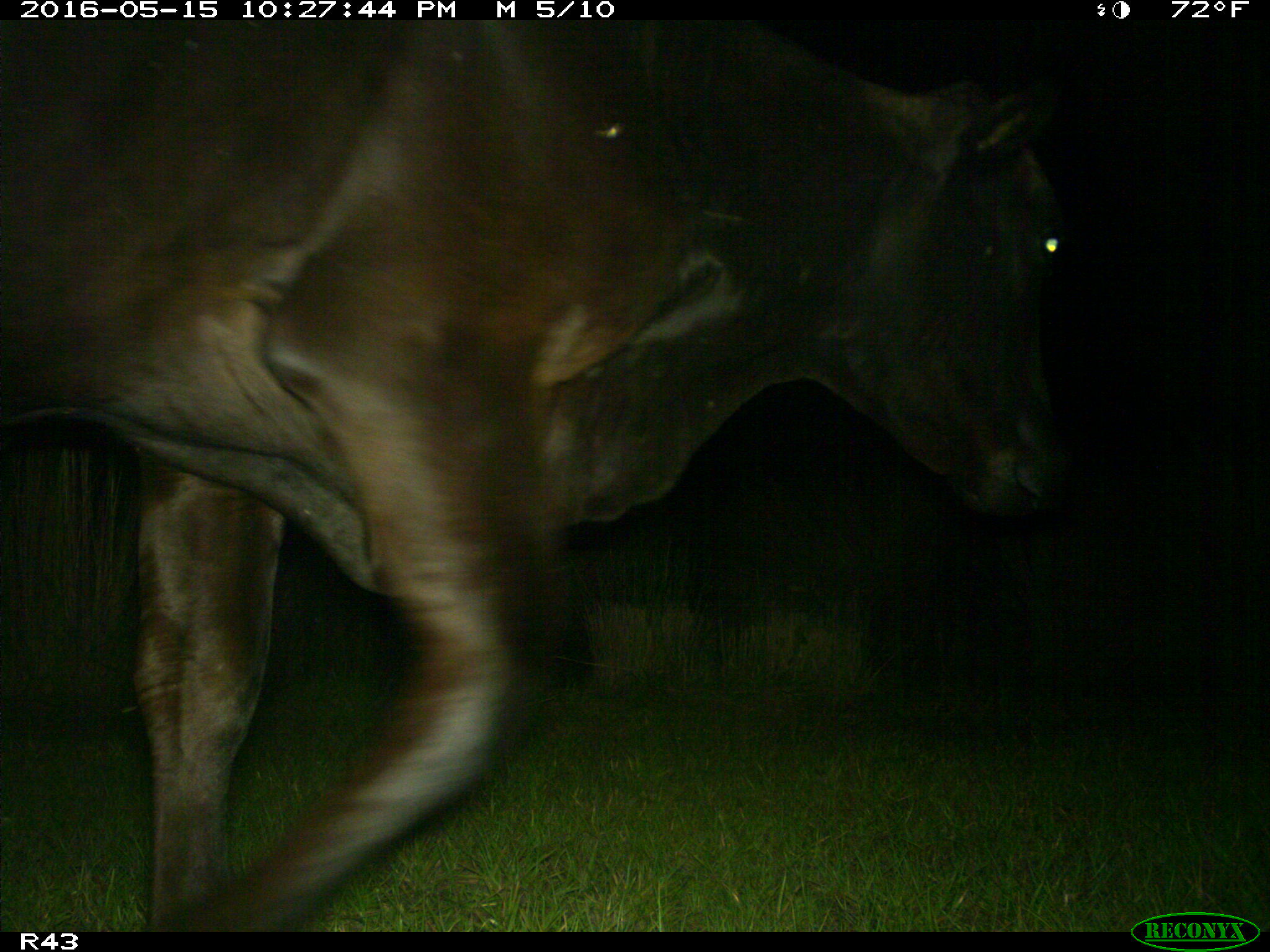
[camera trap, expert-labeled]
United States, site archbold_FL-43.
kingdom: Animalia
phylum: Chordata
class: Mammalia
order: Artiodactyla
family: Bovidae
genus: Bos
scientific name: Bos taurus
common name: domestic cow